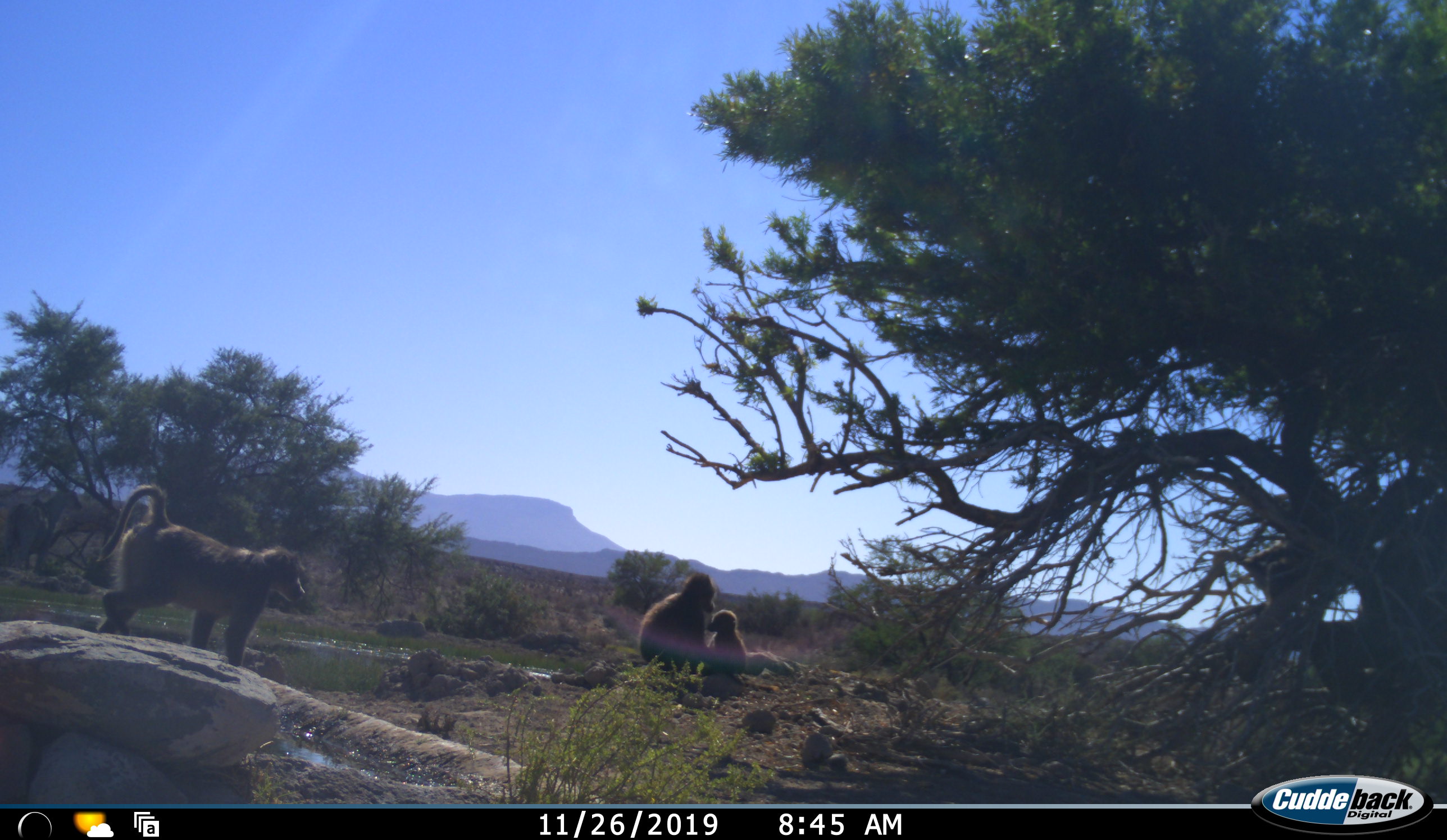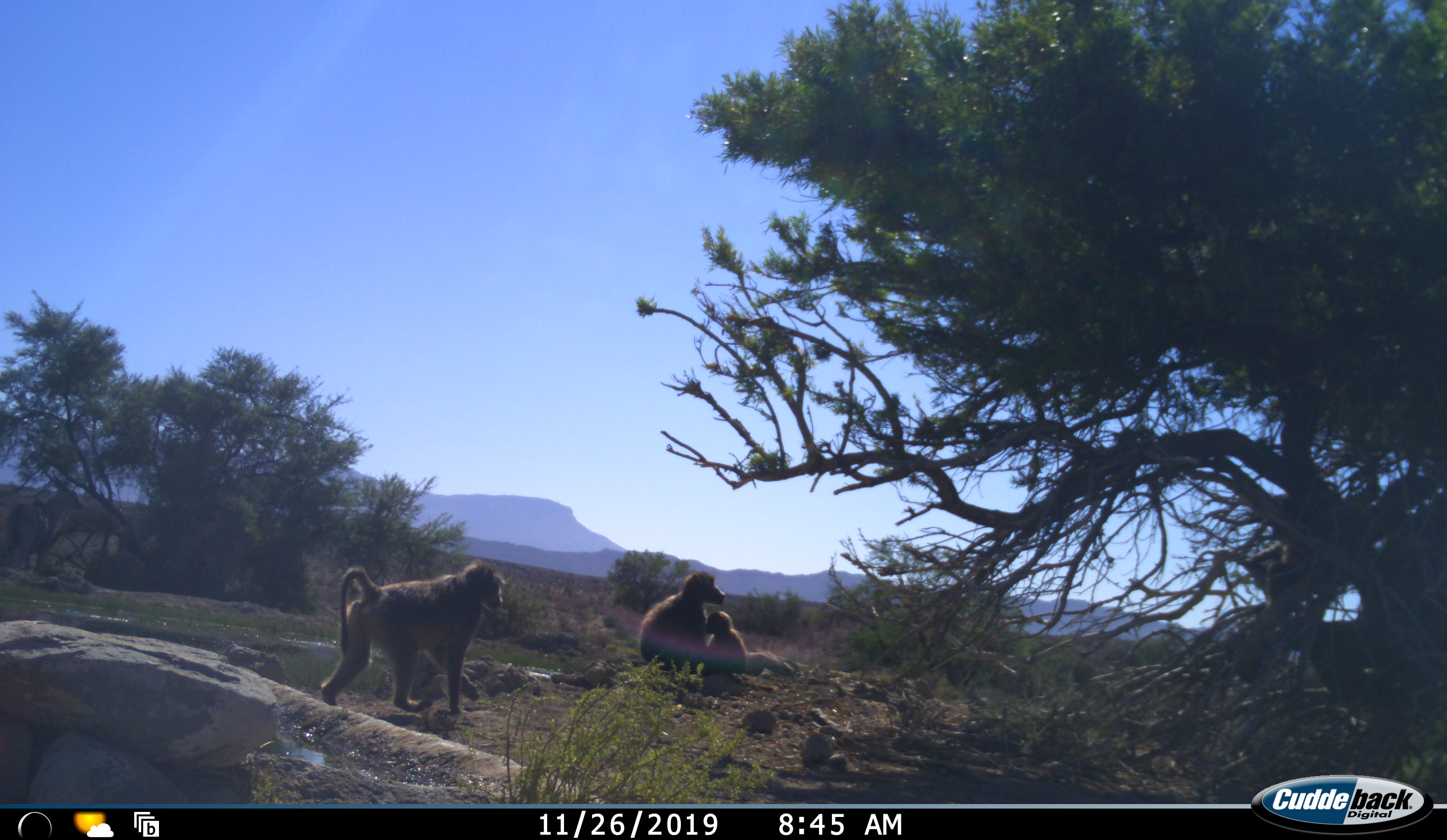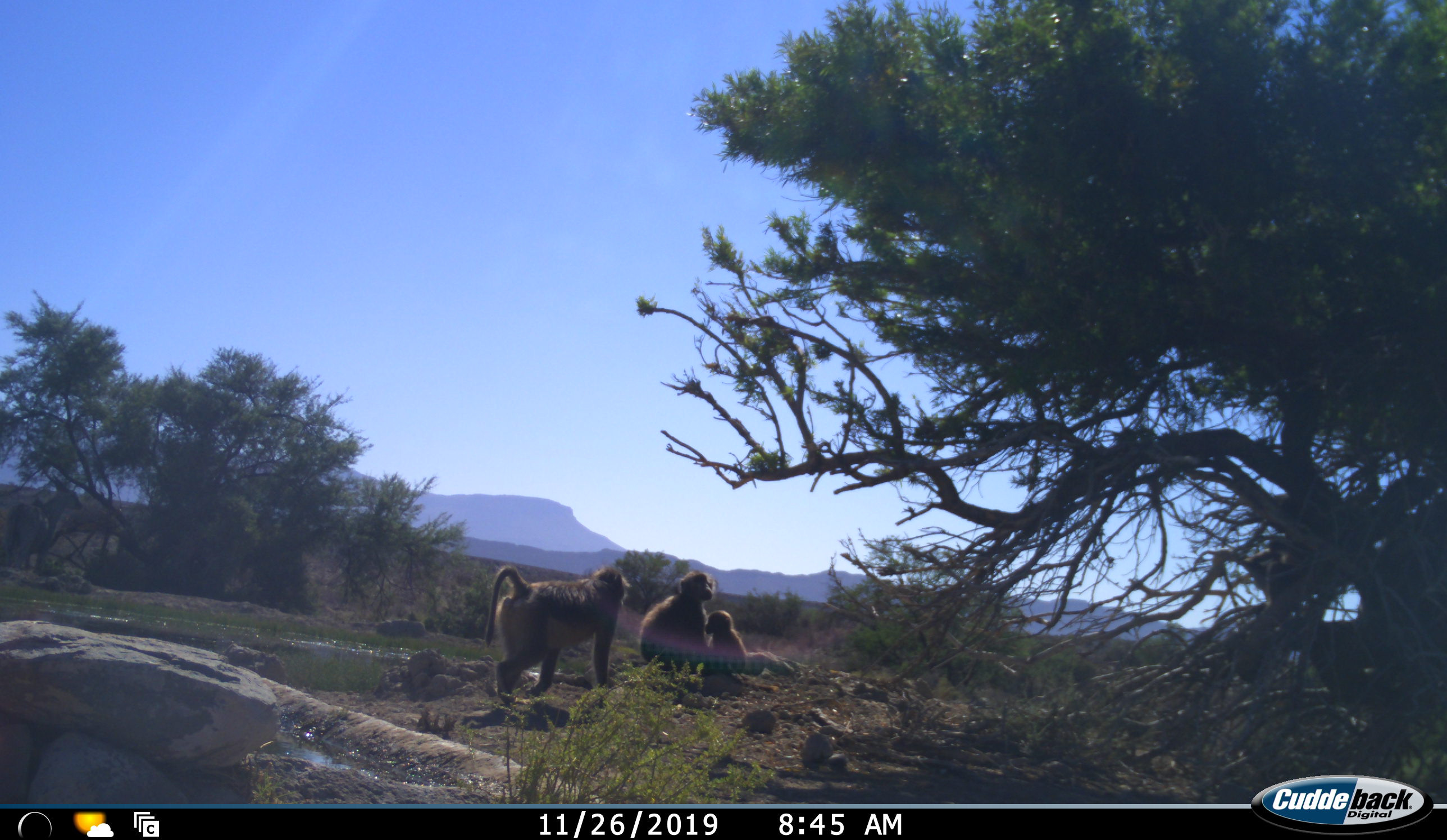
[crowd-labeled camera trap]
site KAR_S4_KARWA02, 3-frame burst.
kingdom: Animalia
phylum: Chordata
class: Mammalia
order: Primates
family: Cercopithecidae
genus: Papio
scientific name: Papio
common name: baboon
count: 3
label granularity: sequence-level